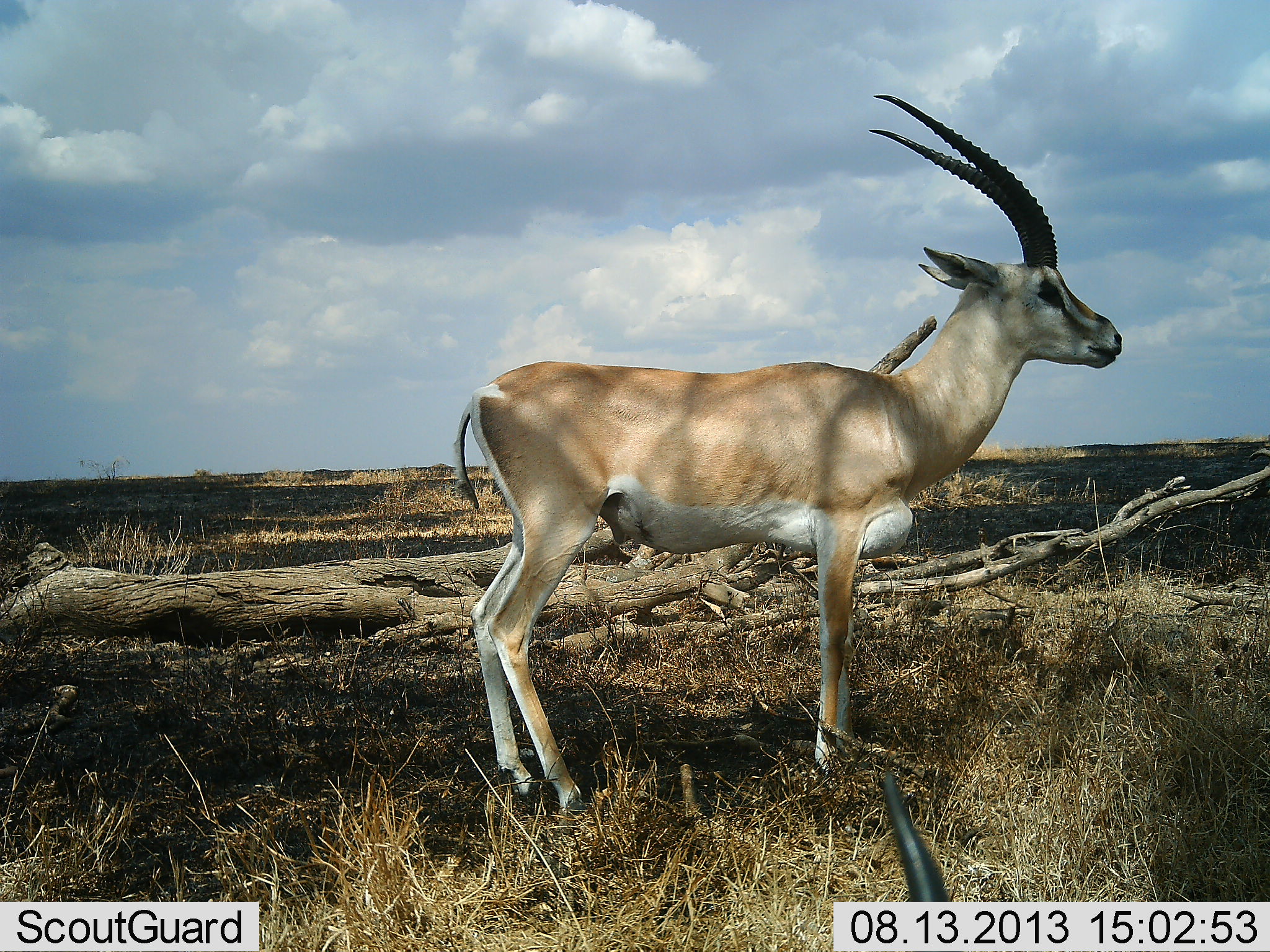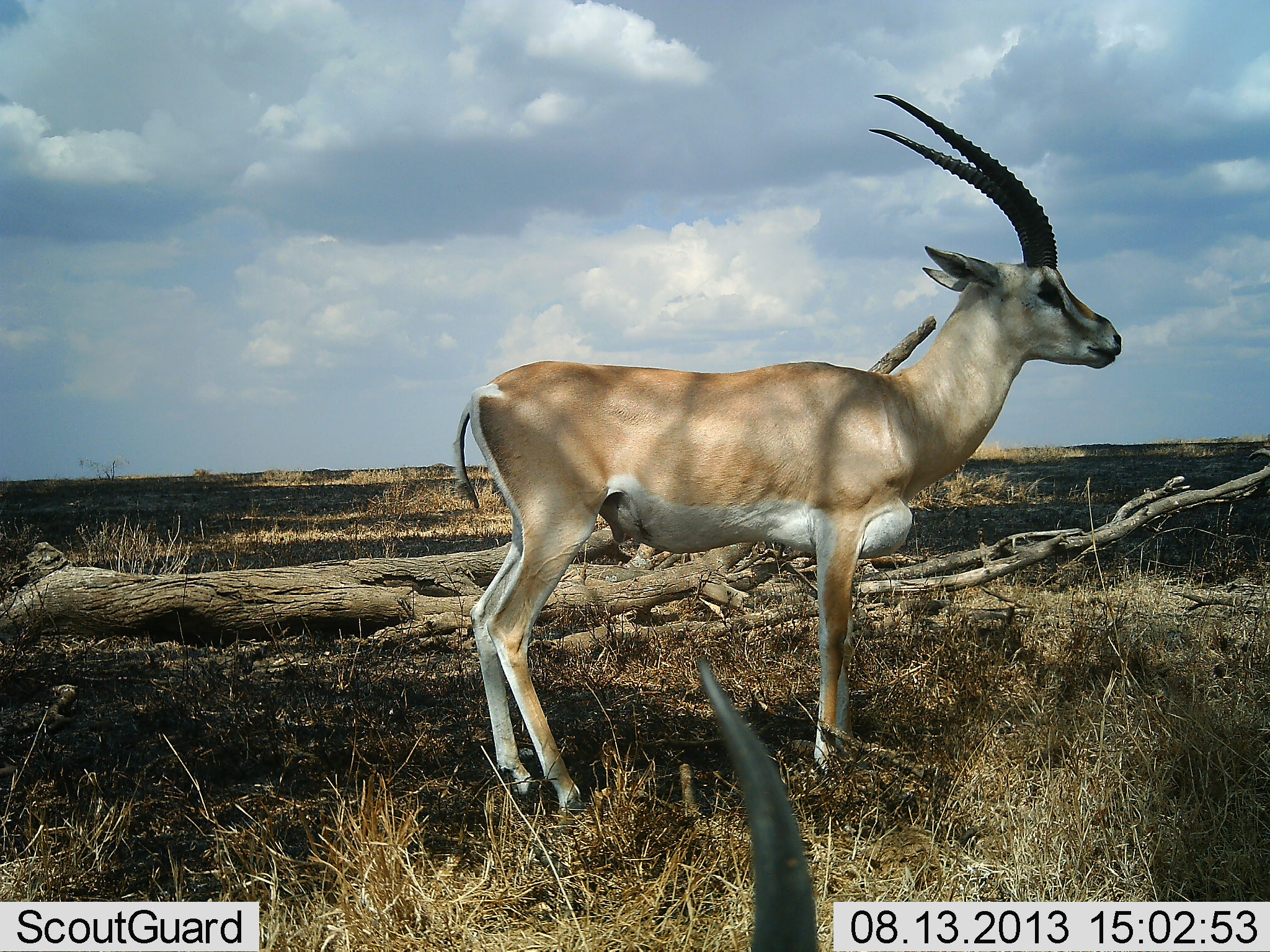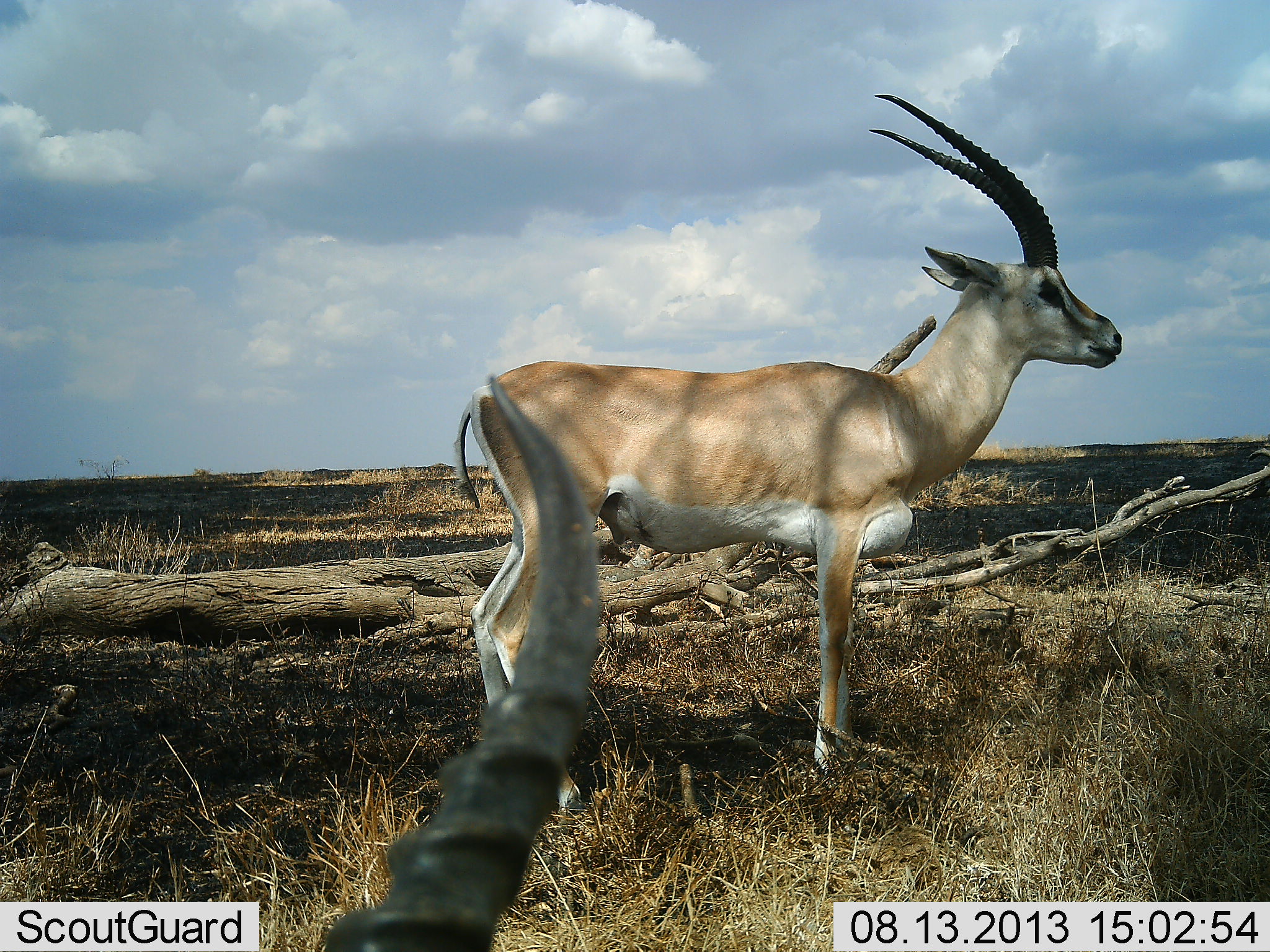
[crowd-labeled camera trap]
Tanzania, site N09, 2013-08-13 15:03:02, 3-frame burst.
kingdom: Animalia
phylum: Chordata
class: Mammalia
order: Artiodactyla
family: Bovidae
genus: Nanger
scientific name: Nanger granti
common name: grant's gazelle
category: gazellegrants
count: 2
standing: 100%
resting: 23%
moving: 18%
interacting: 5%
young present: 0%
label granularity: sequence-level